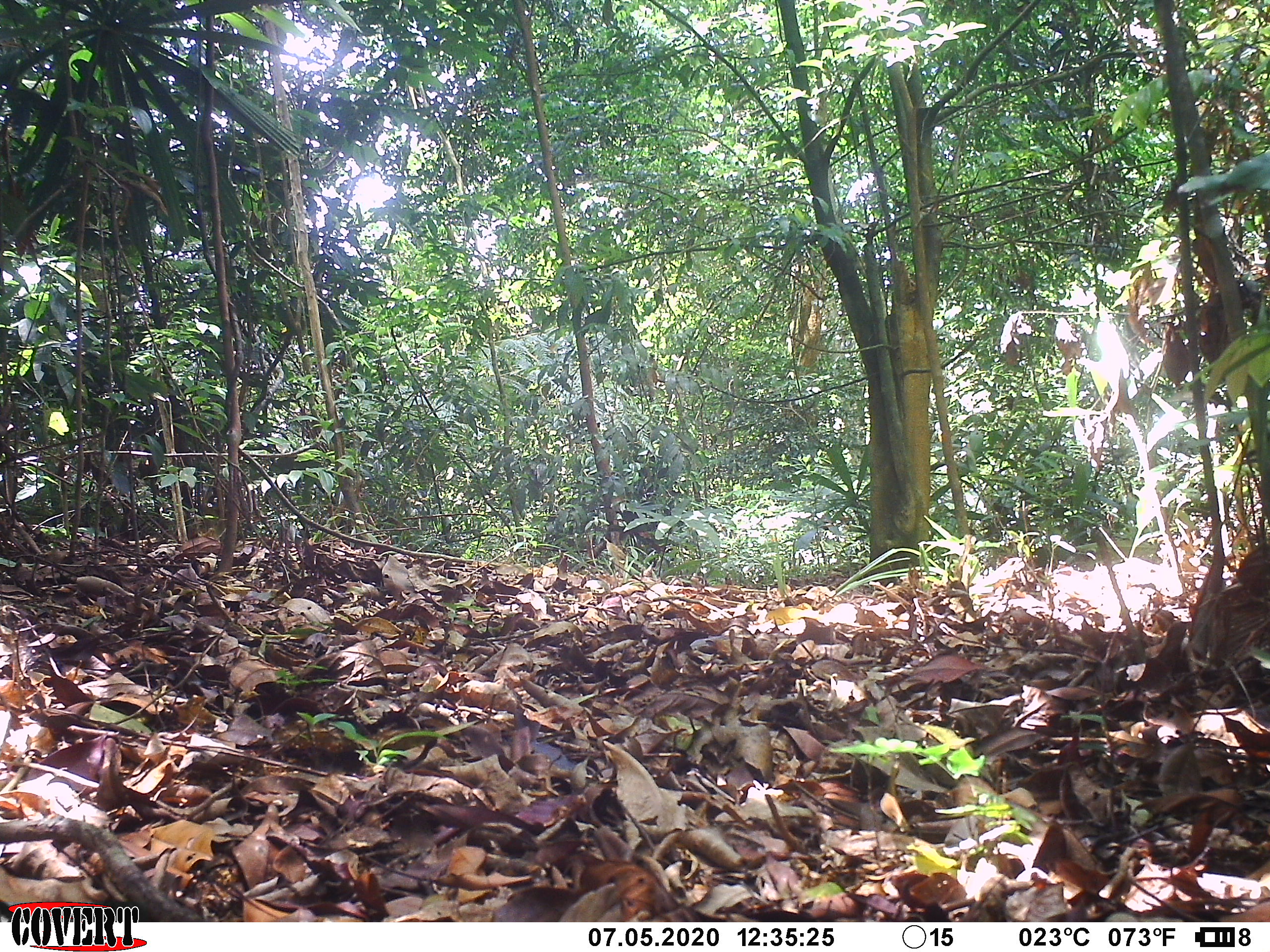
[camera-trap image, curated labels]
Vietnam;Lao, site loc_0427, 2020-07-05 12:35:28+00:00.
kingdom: Animalia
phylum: Chordata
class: Mammalia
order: Carnivora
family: Herpestidae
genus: Urva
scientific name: Urva urva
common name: crab-eating mongoose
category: crab eating mongoose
Crab eating mongoose (crab-eating mongoose) (Urva urva). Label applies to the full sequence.